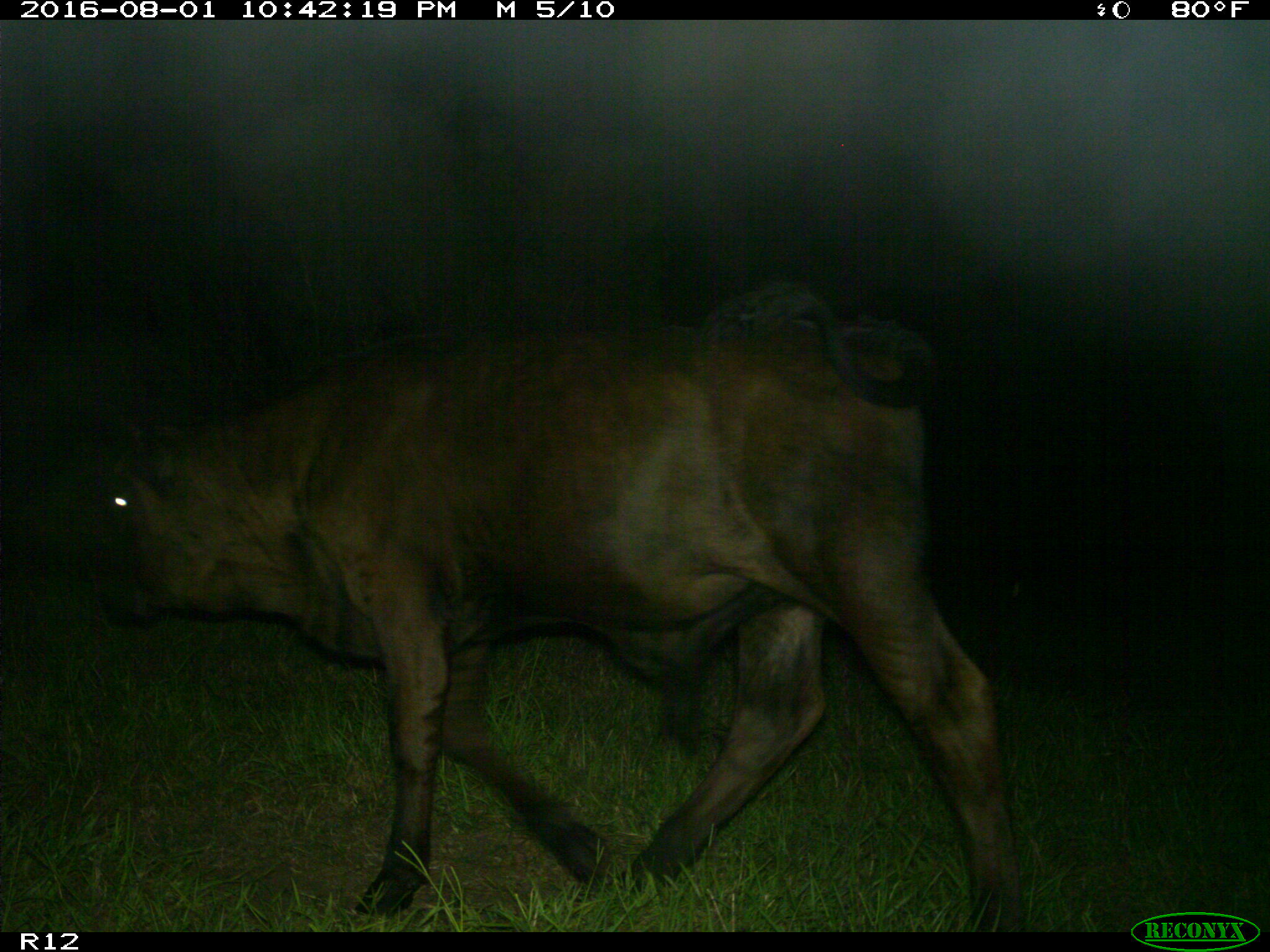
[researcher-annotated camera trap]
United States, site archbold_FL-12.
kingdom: Animalia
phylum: Chordata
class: Mammalia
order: Artiodactyla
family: Bovidae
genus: Bos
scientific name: Bos taurus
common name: domestic cow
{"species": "Bos taurus (domestic cow)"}